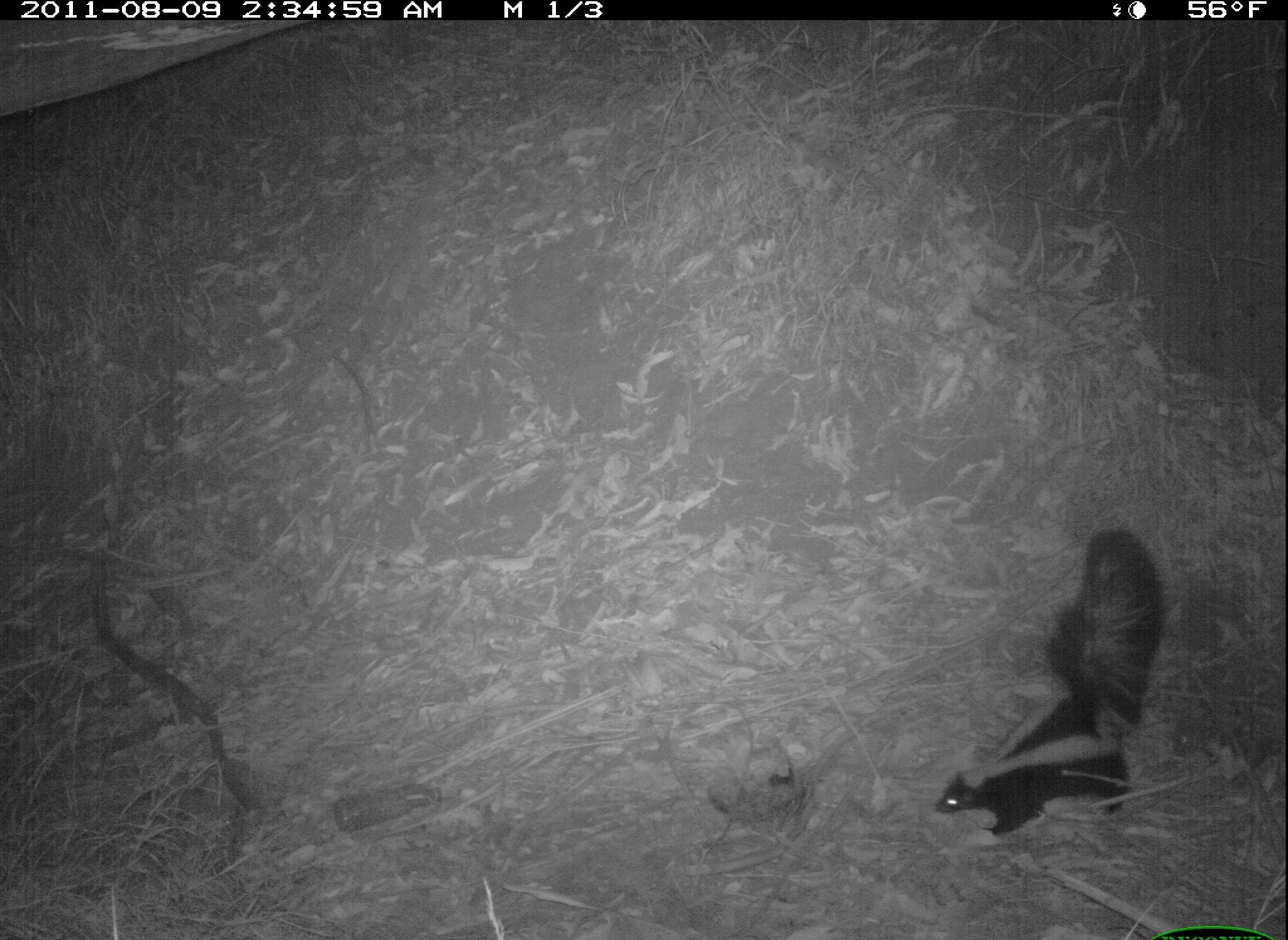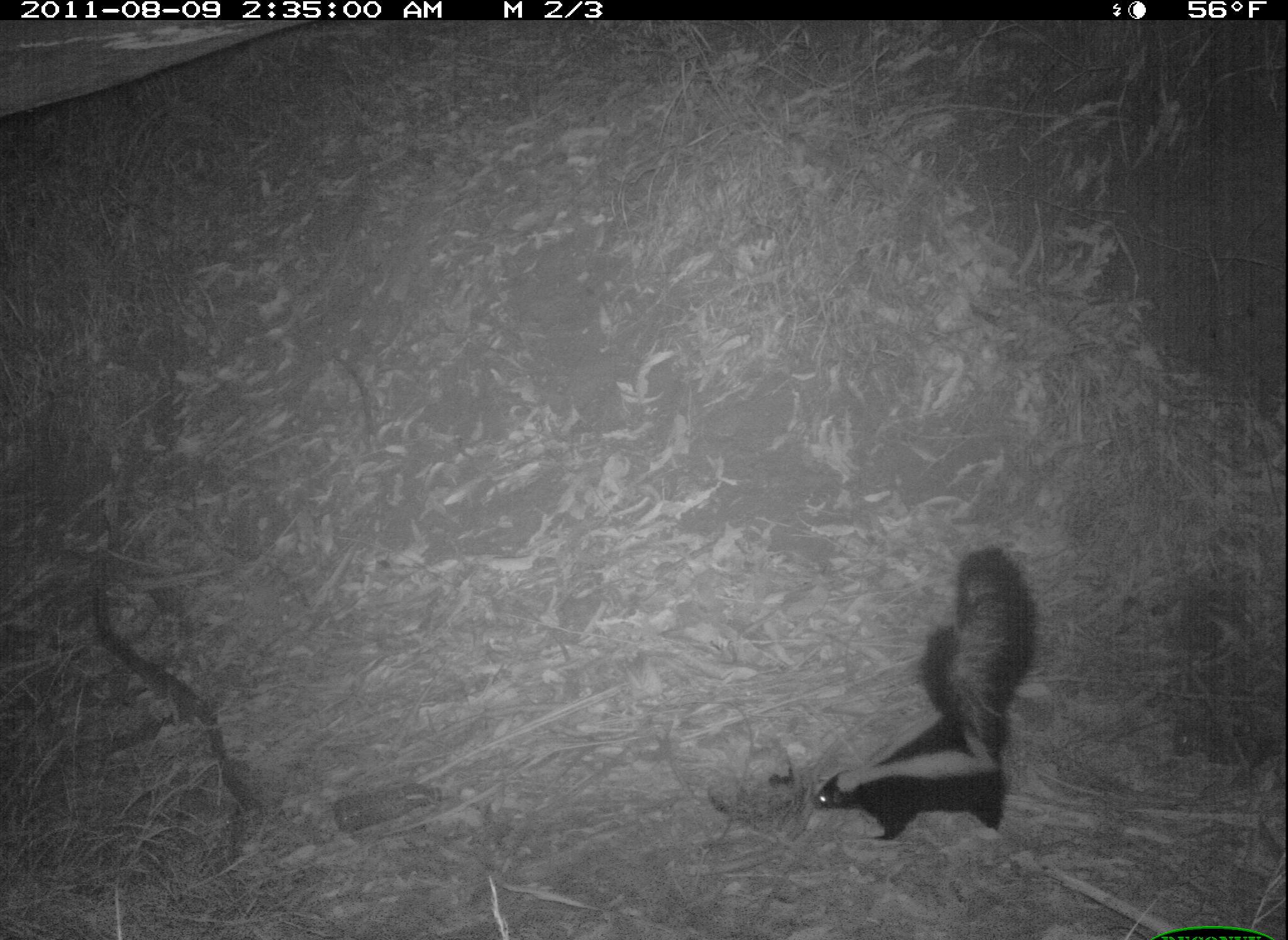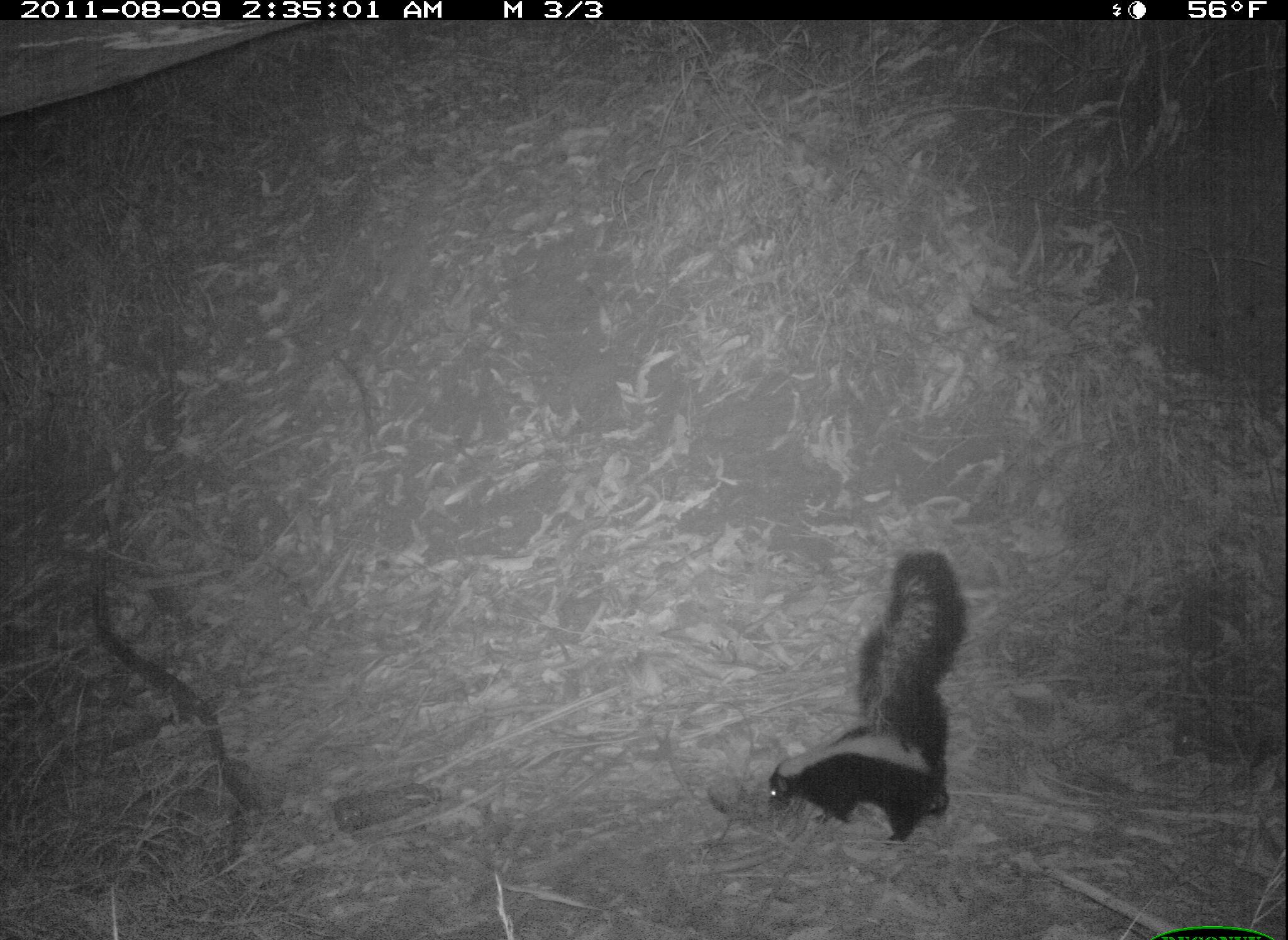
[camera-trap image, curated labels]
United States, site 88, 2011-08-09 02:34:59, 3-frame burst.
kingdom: Animalia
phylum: Chordata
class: Mammalia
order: Carnivora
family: Mephitidae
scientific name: Mephitidae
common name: skunk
Skunk (Mephitidae).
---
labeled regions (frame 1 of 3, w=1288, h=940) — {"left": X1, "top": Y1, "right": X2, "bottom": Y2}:
skunk: {"left": 918, "top": 507, "right": 1162, "bottom": 838}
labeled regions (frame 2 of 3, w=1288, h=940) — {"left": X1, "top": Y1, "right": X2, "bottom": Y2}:
skunk: {"left": 811, "top": 546, "right": 1050, "bottom": 852}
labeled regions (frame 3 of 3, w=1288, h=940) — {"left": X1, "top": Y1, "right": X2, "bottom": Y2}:
skunk: {"left": 755, "top": 546, "right": 982, "bottom": 850}